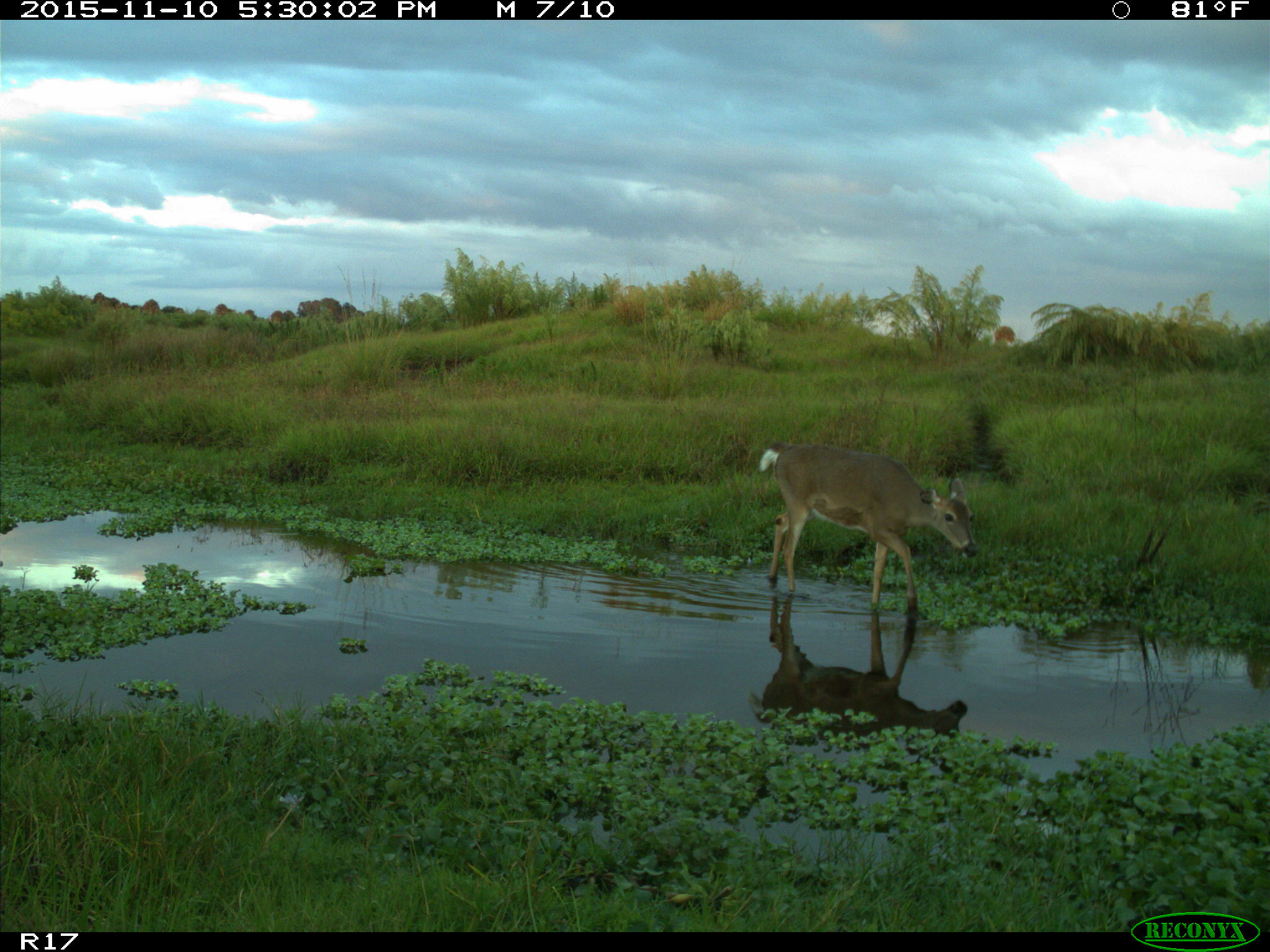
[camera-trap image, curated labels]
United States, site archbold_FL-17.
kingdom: Animalia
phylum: Chordata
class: Mammalia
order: Artiodactyla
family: Cervidae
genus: Odocoileus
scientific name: Odocoileus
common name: deer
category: unidentified deer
Unidentified deer (deer) (Odocoileus).